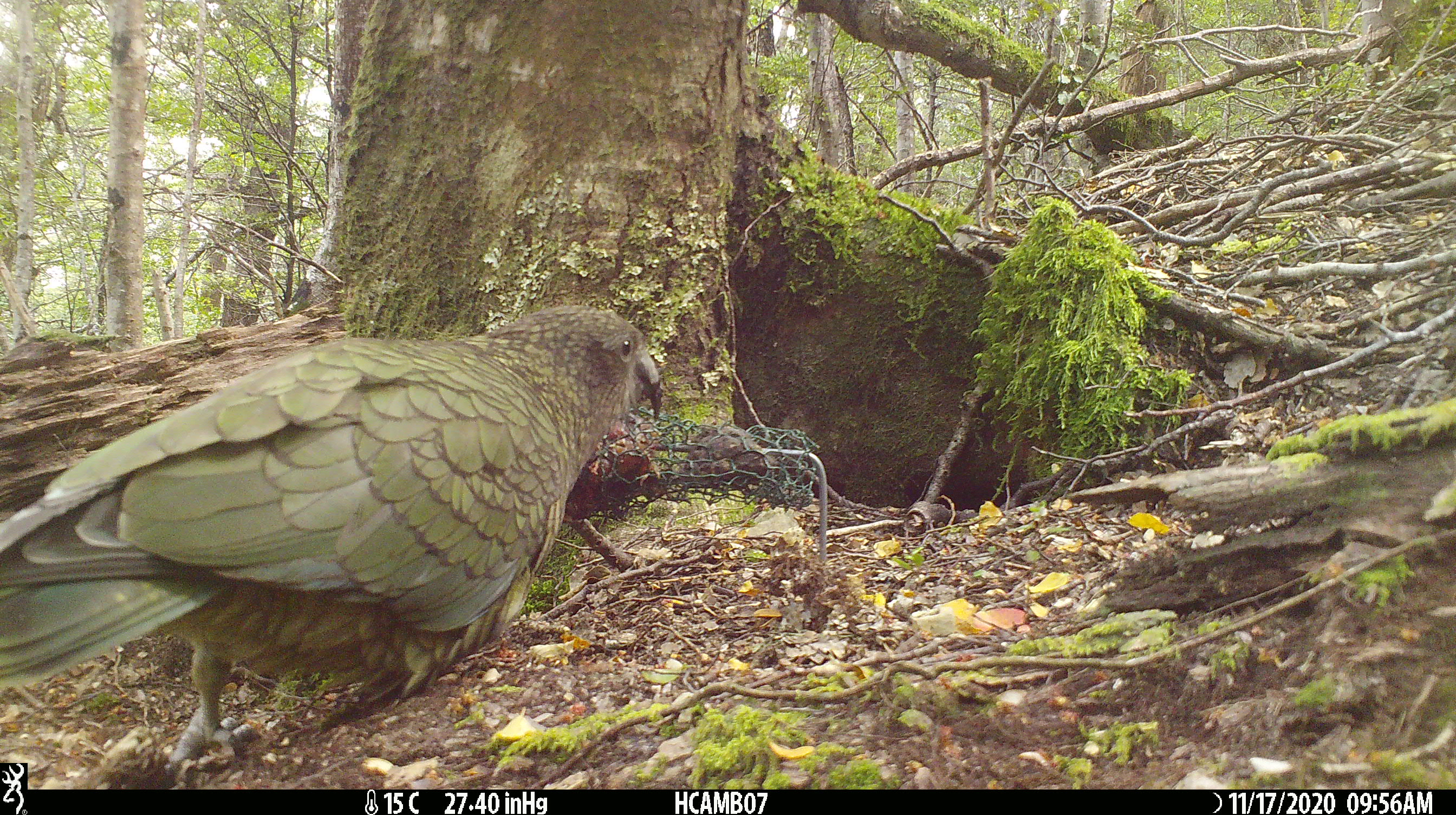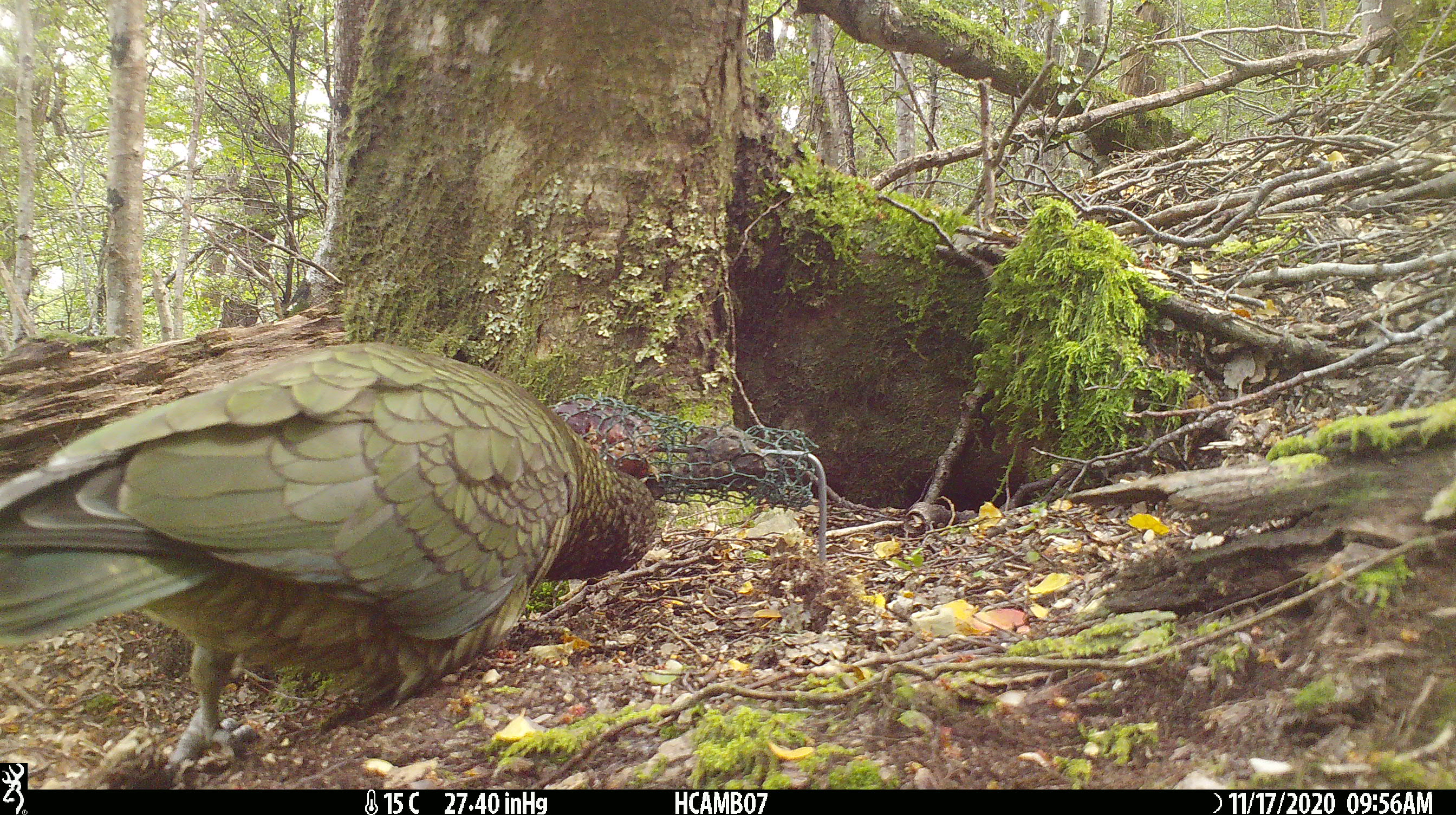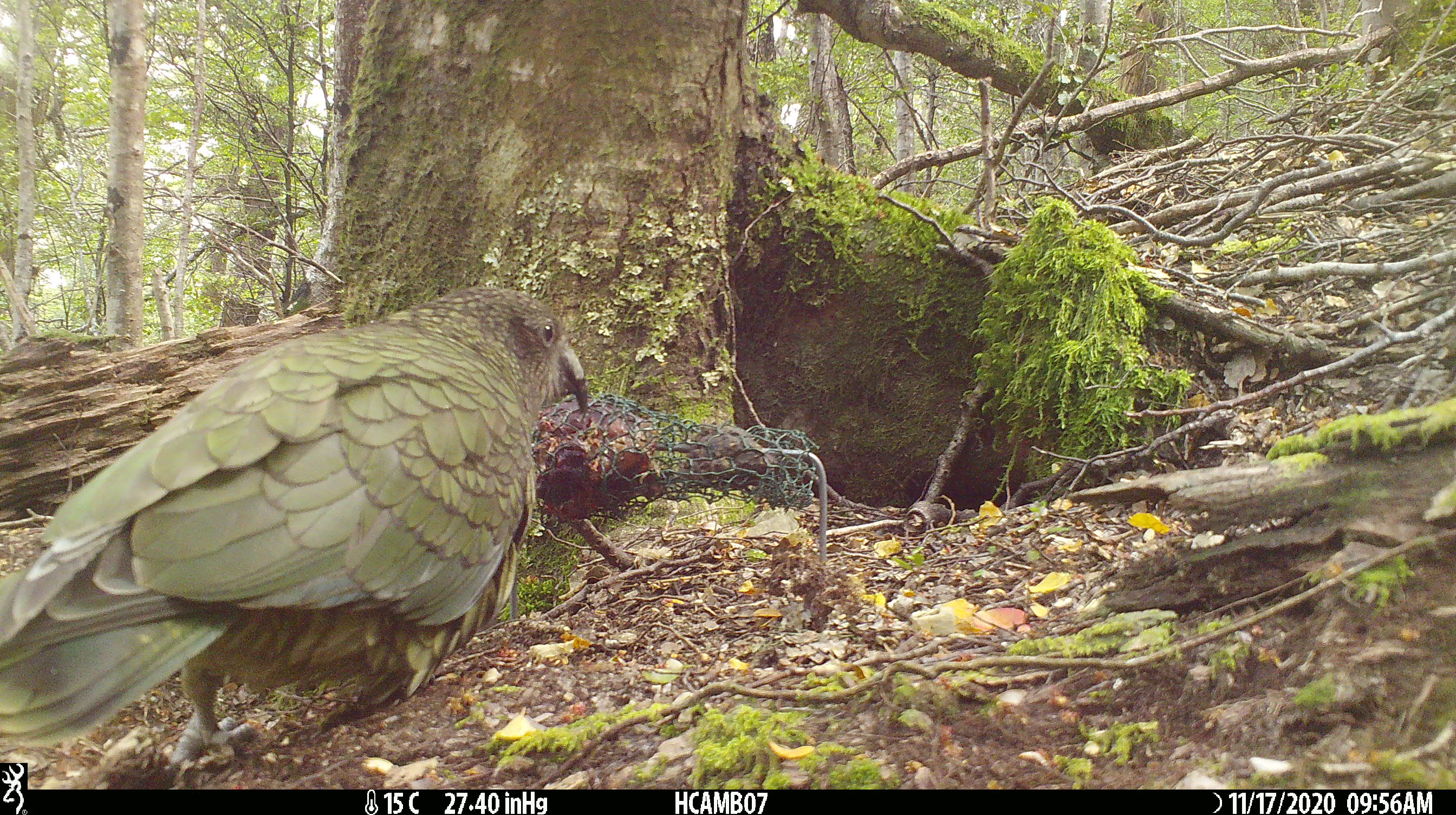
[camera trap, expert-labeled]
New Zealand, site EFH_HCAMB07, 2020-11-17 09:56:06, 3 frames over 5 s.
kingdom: Animalia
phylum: Chordata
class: Aves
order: Psittaciformes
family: Strigopidae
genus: Nestor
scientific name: Nestor notabilis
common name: kea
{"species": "kea (Nestor notabilis)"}